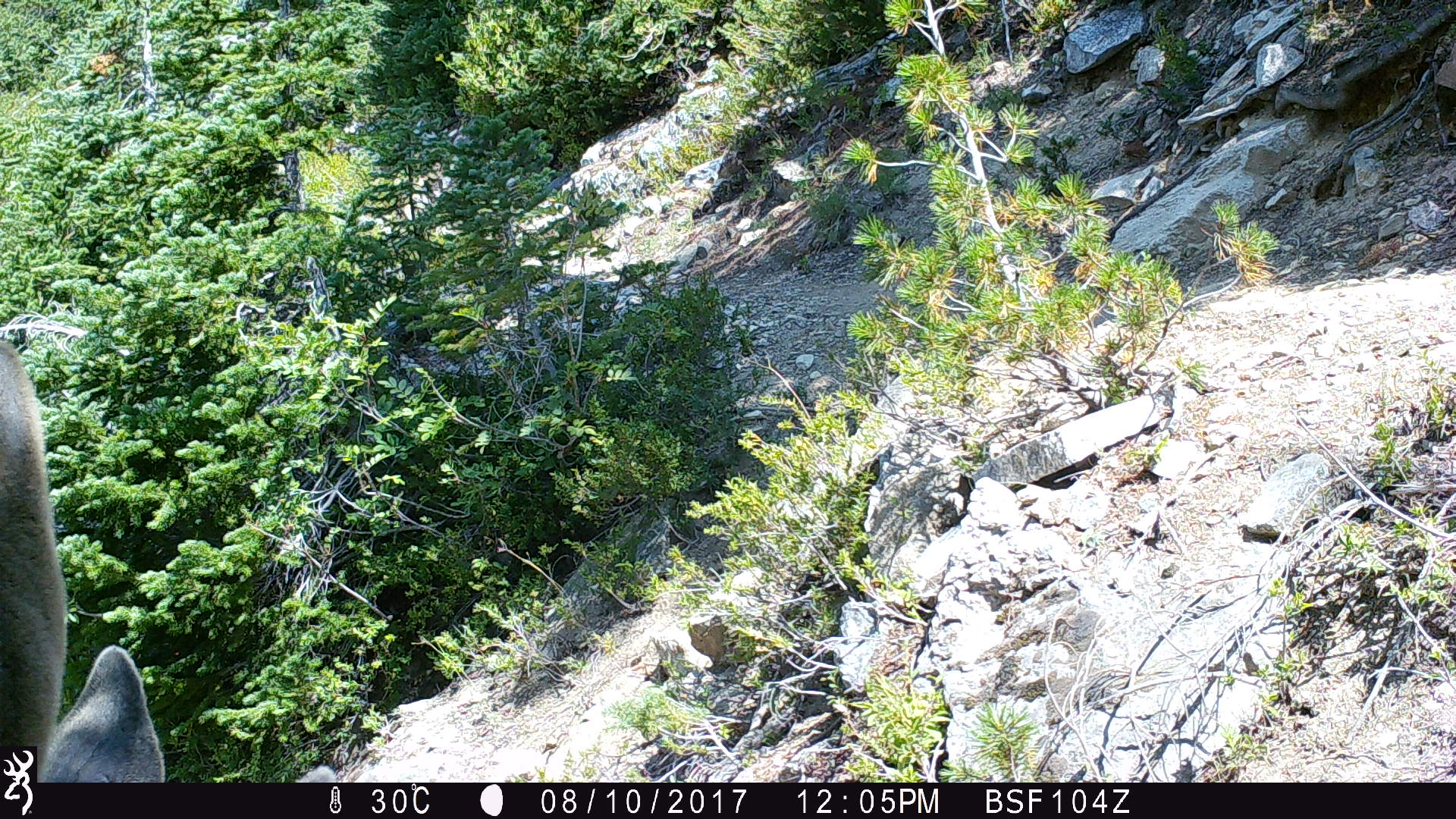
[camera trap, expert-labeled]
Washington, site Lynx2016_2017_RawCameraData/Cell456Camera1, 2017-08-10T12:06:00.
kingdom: Animalia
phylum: Chordata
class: Mammalia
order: Artiodactyla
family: Cervidae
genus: Odocoileus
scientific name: Odocoileus hemionus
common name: mule deer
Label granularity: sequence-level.